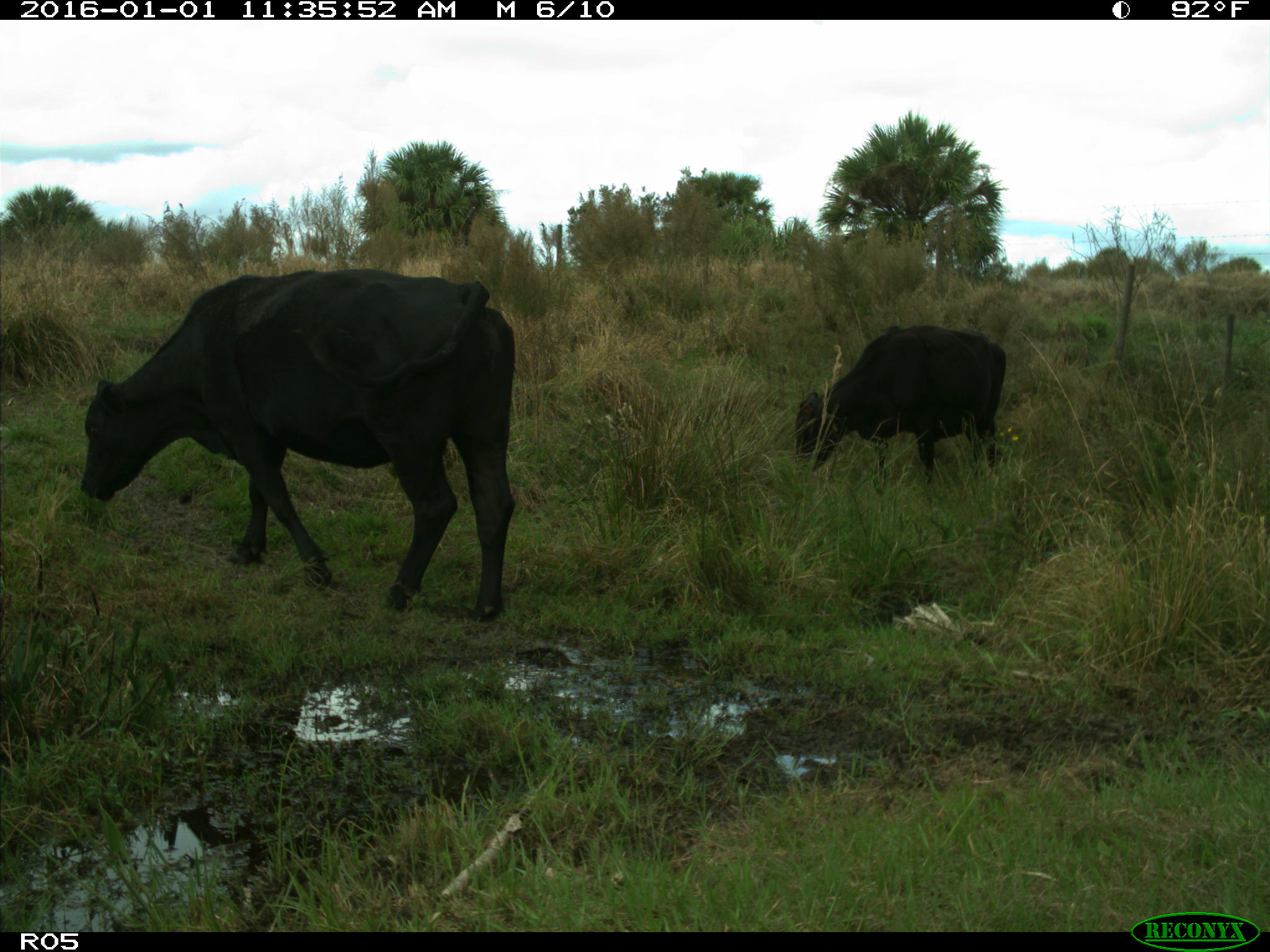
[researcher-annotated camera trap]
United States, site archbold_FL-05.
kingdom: Animalia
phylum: Chordata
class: Mammalia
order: Artiodactyla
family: Bovidae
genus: Bos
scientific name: Bos taurus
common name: domestic cow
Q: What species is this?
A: Bos taurus (domestic cow).